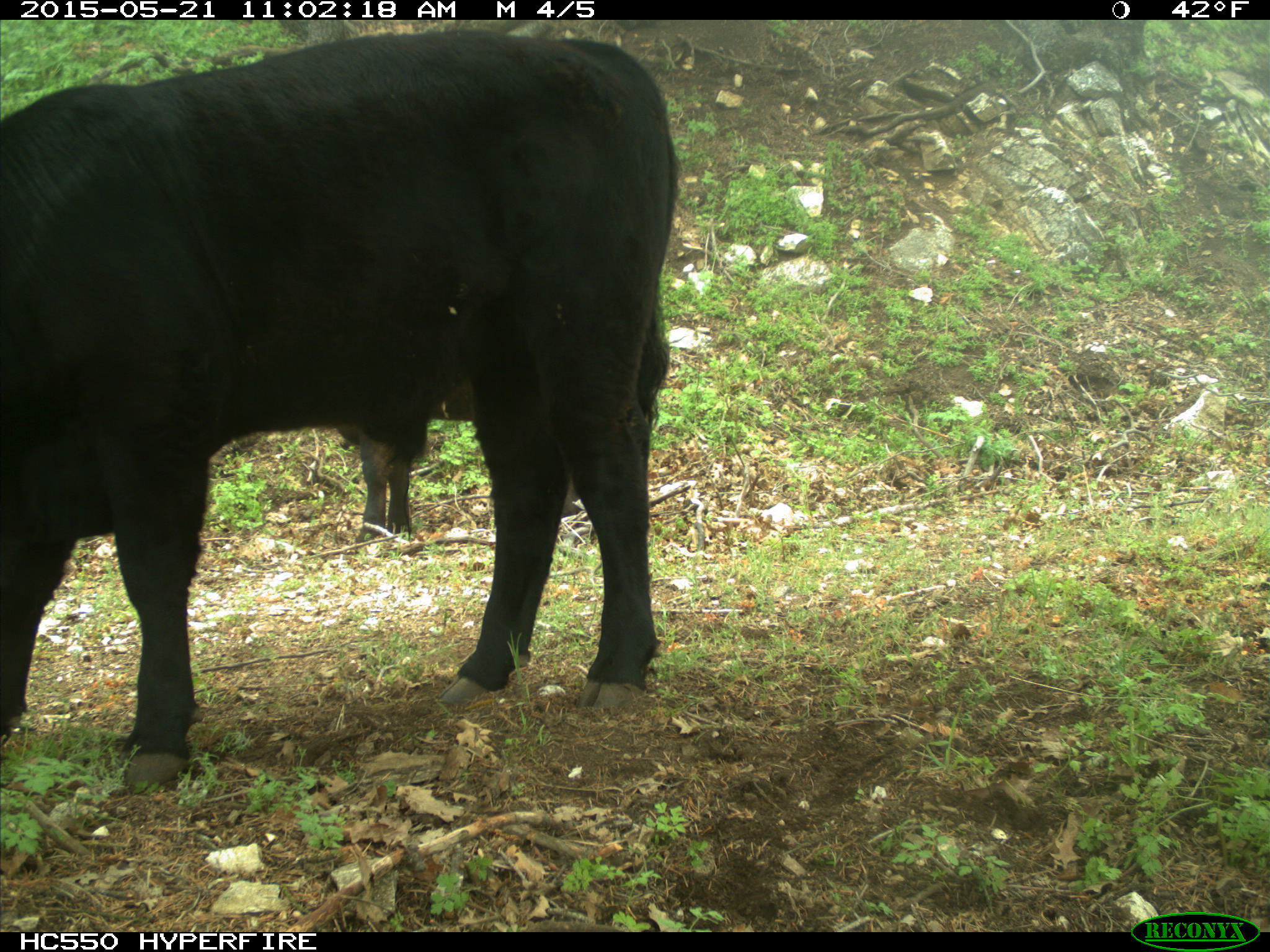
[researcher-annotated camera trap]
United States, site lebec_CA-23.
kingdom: Animalia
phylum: Chordata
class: Mammalia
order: Artiodactyla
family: Bovidae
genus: Bos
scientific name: Bos taurus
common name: domestic cow